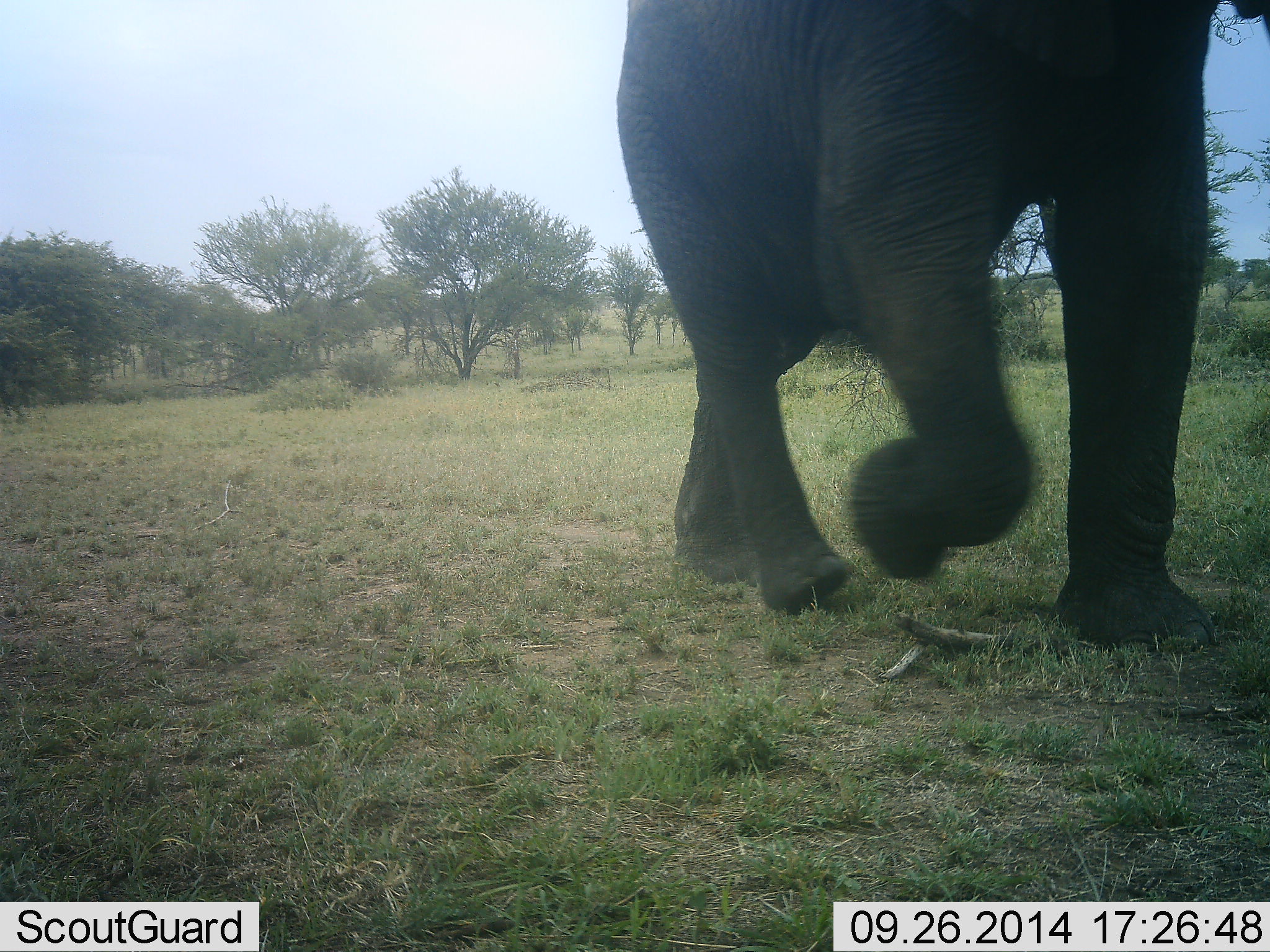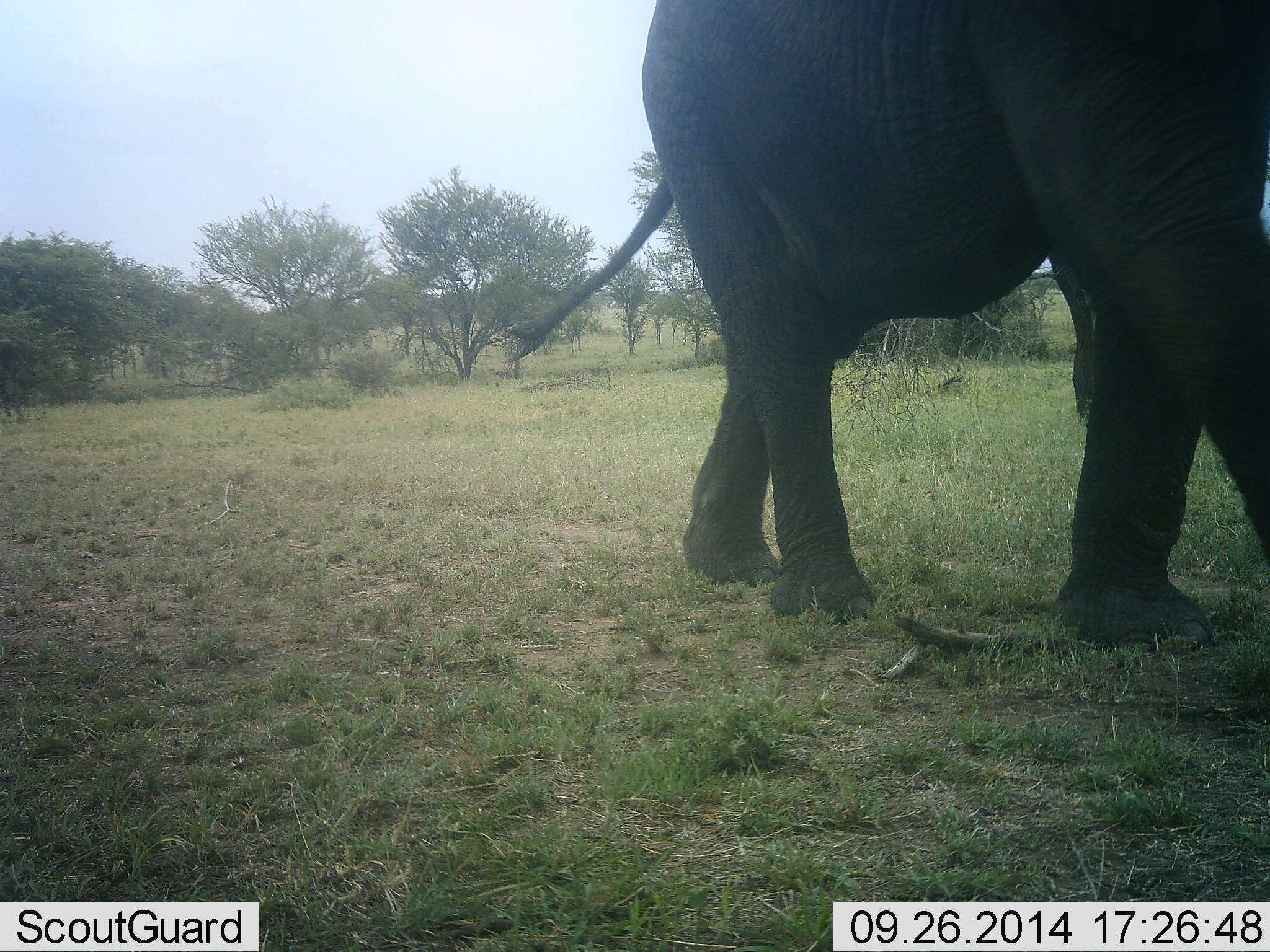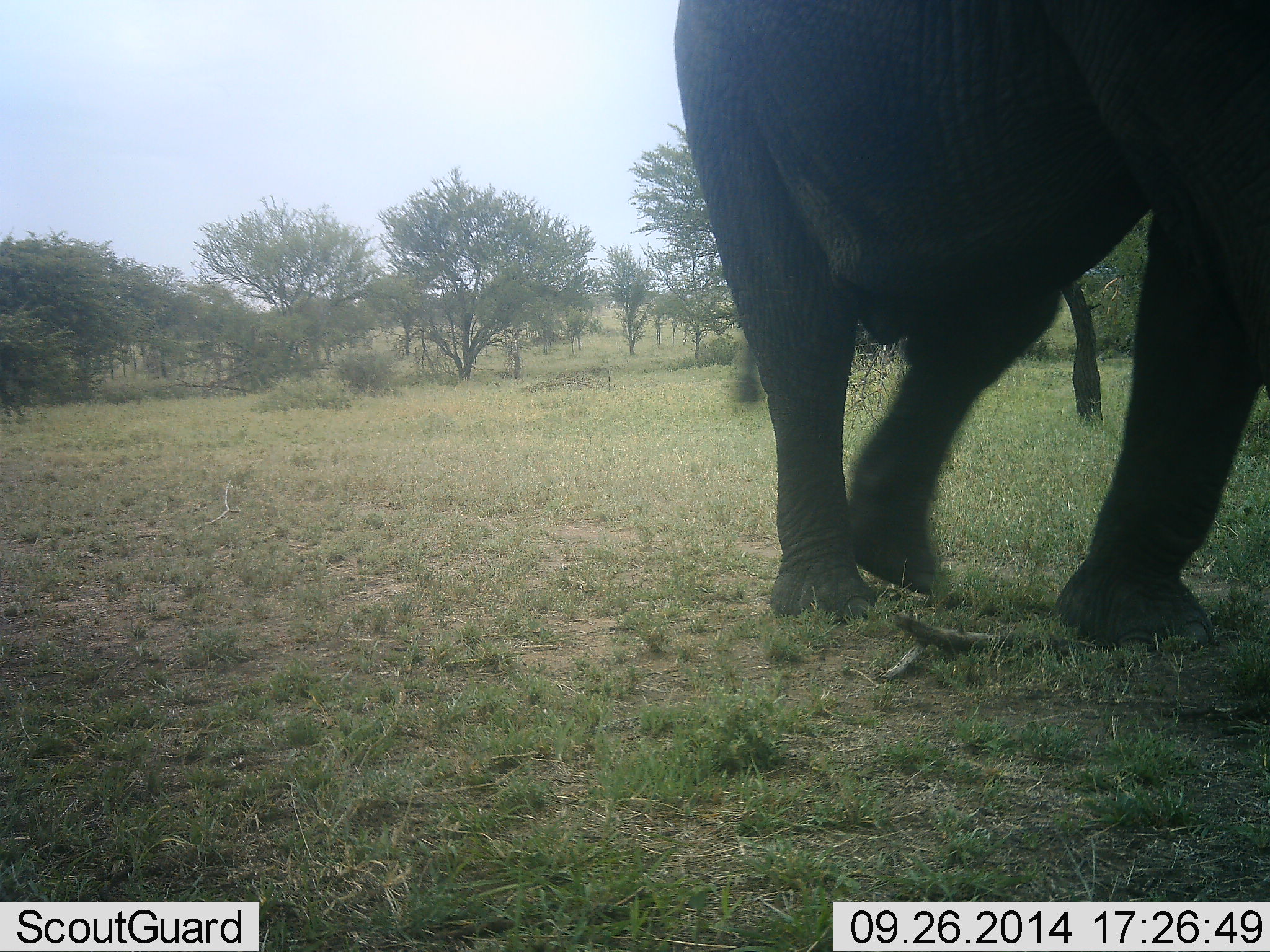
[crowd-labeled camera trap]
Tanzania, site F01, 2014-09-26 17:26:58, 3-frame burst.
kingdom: Animalia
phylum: Chordata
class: Mammalia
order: Proboscidea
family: Elephantidae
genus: Loxodonta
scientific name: Loxodonta africana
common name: african bush elephant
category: elephant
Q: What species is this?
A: Elephant (african bush elephant) (Loxodonta africana).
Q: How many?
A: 1.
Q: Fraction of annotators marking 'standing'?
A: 0%.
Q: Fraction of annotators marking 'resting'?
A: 0%.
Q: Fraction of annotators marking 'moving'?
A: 100%.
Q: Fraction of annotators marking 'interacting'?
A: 0%.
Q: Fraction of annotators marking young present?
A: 0%.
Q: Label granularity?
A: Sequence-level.